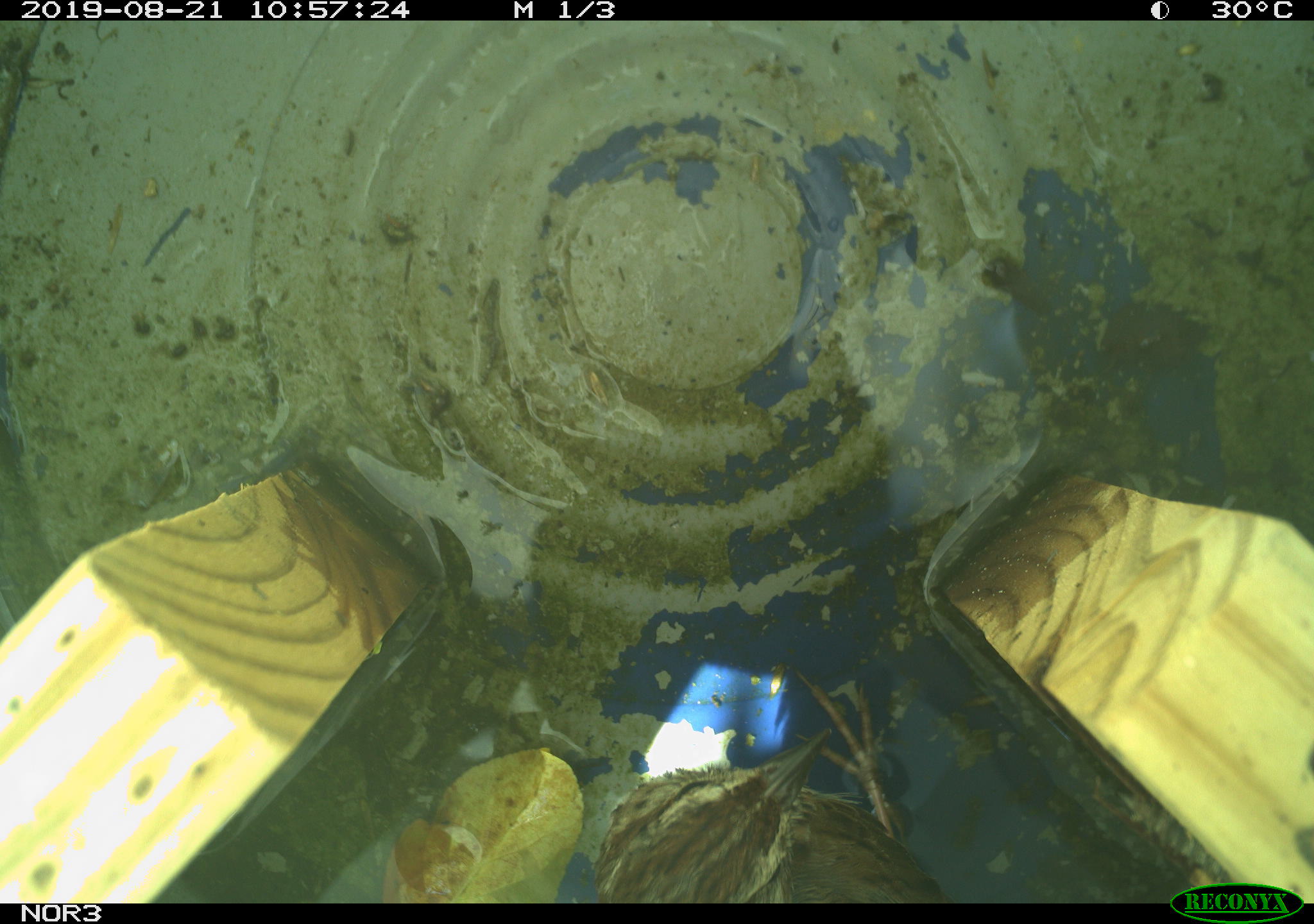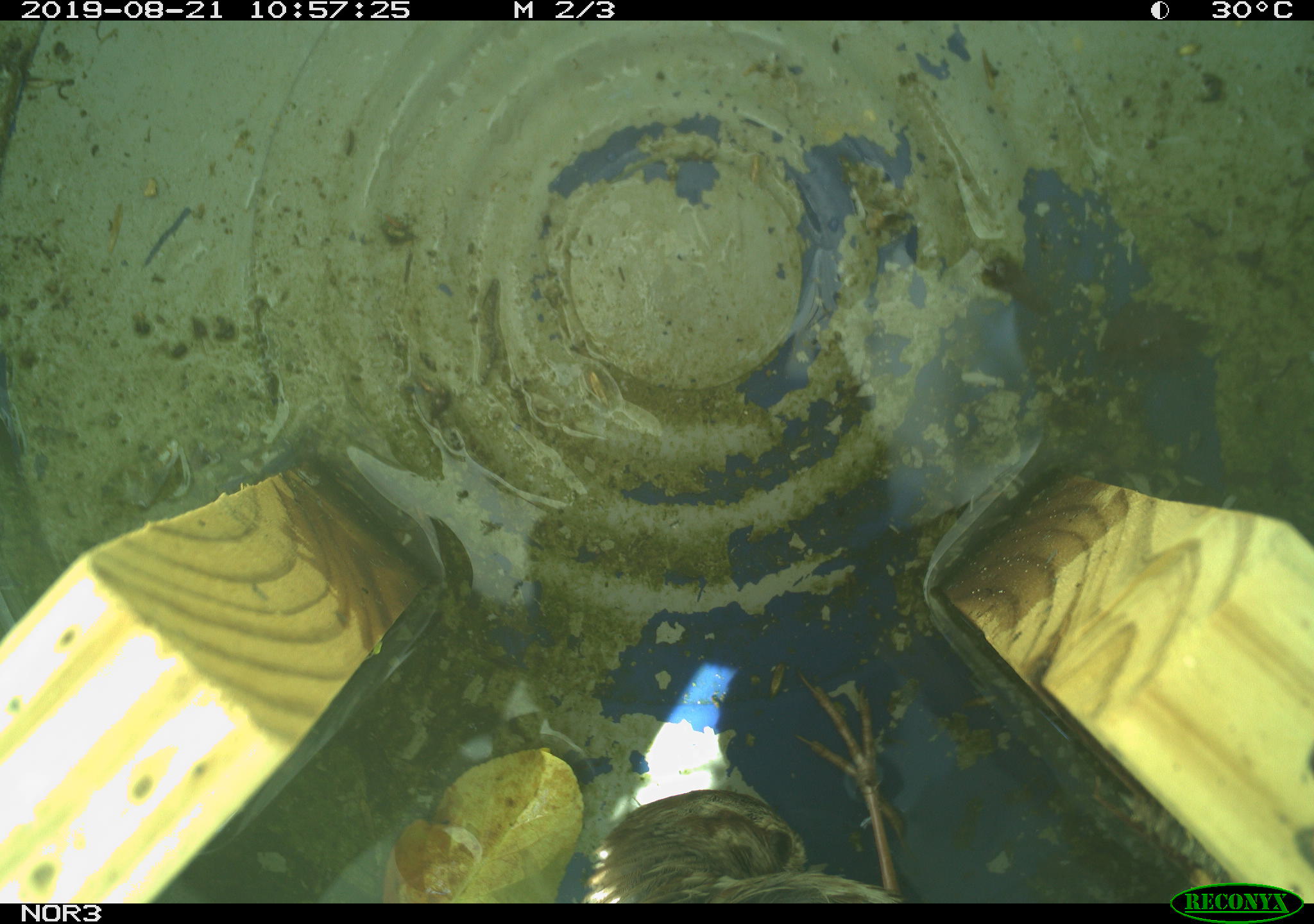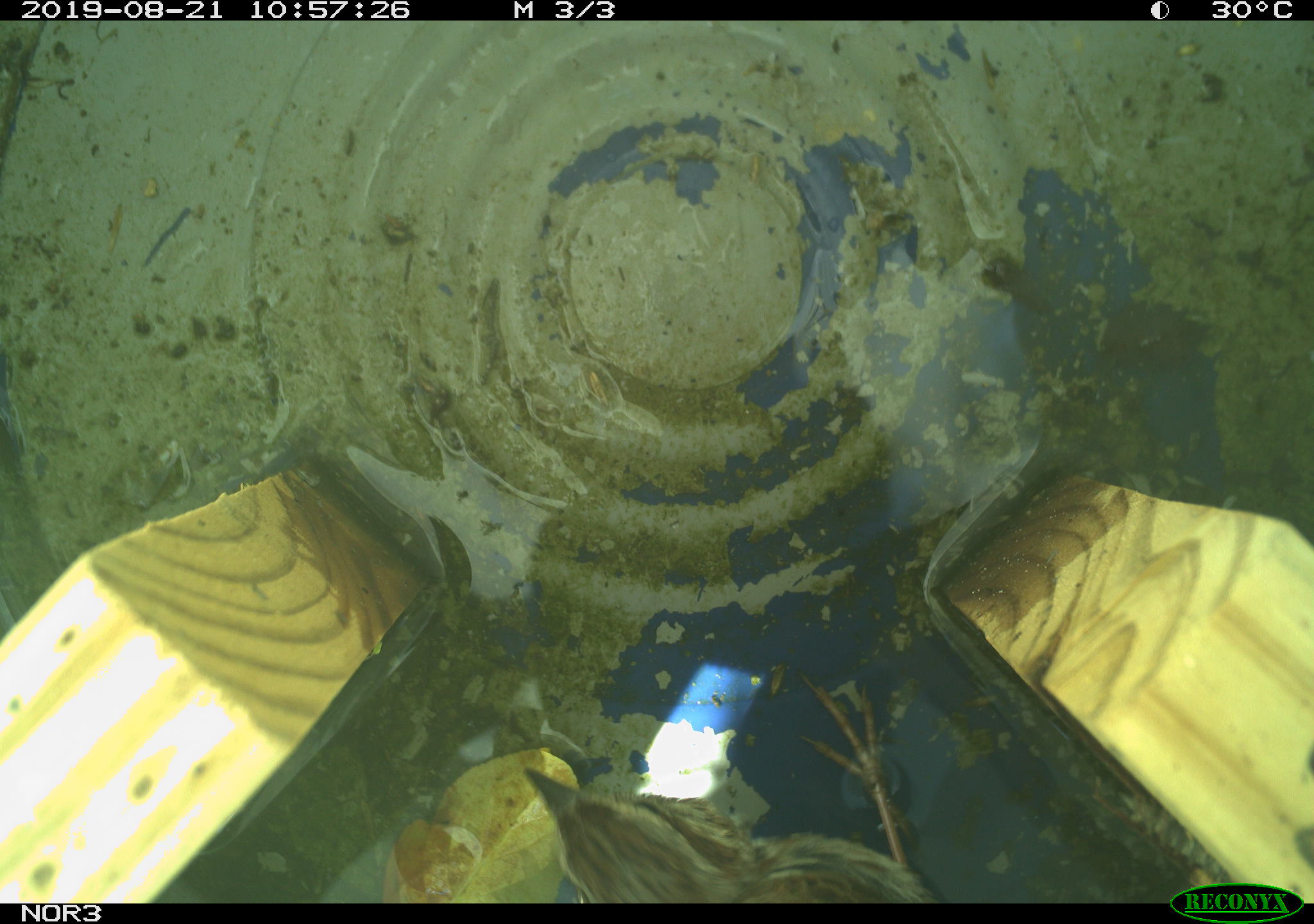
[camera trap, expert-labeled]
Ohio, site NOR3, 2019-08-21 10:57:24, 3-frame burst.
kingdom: Animalia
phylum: Chordata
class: Aves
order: Passeriformes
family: Passerellidae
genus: Melospiza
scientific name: Melospiza melodia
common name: song sparrow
Song sparrow (Melospiza melodia).